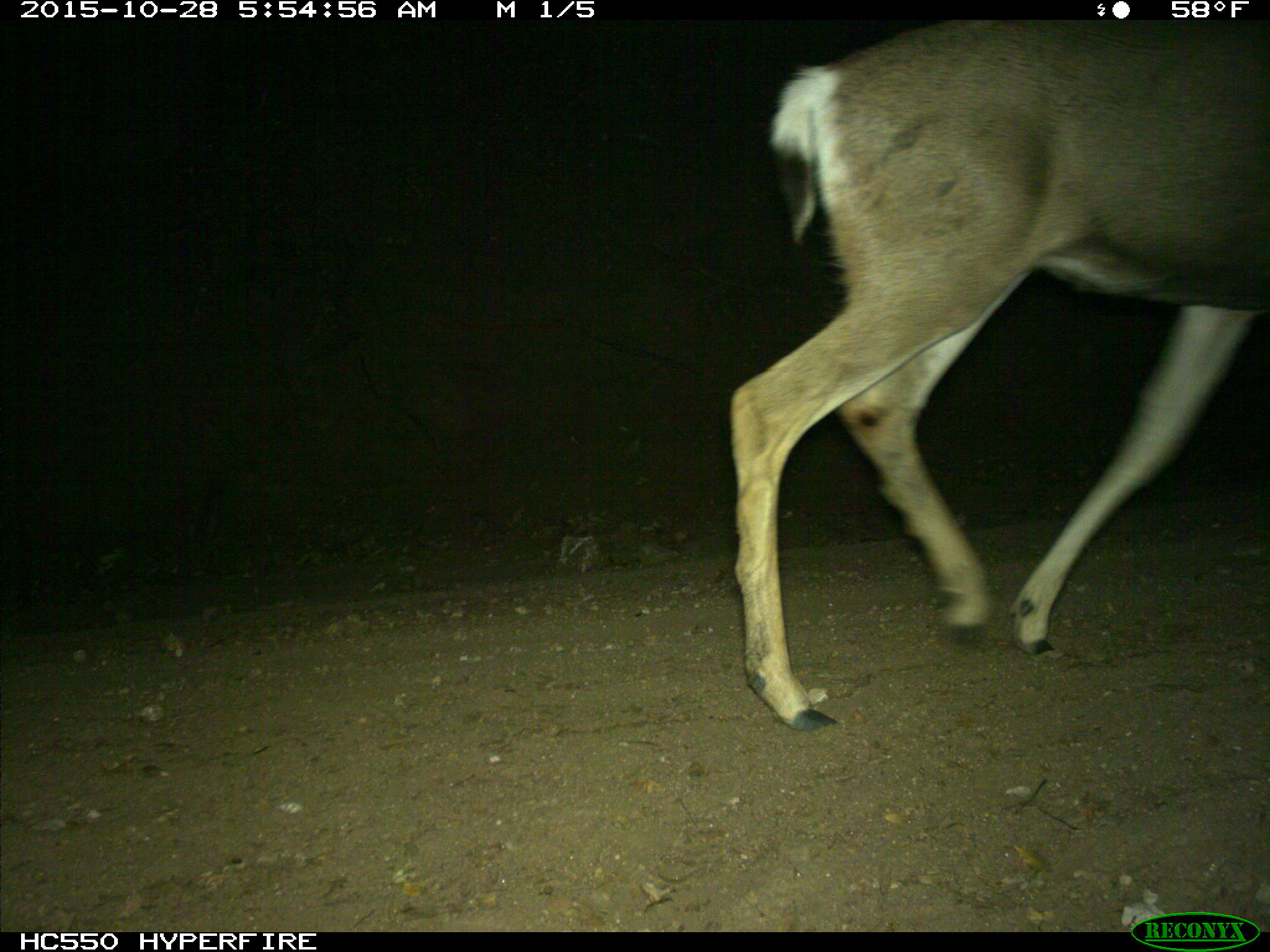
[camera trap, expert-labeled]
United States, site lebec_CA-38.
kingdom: Animalia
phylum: Chordata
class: Mammalia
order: Artiodactyla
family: Cervidae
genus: Odocoileus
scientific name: Odocoileus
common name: deer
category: unidentified deer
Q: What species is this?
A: Unidentified deer (deer) (Odocoileus).